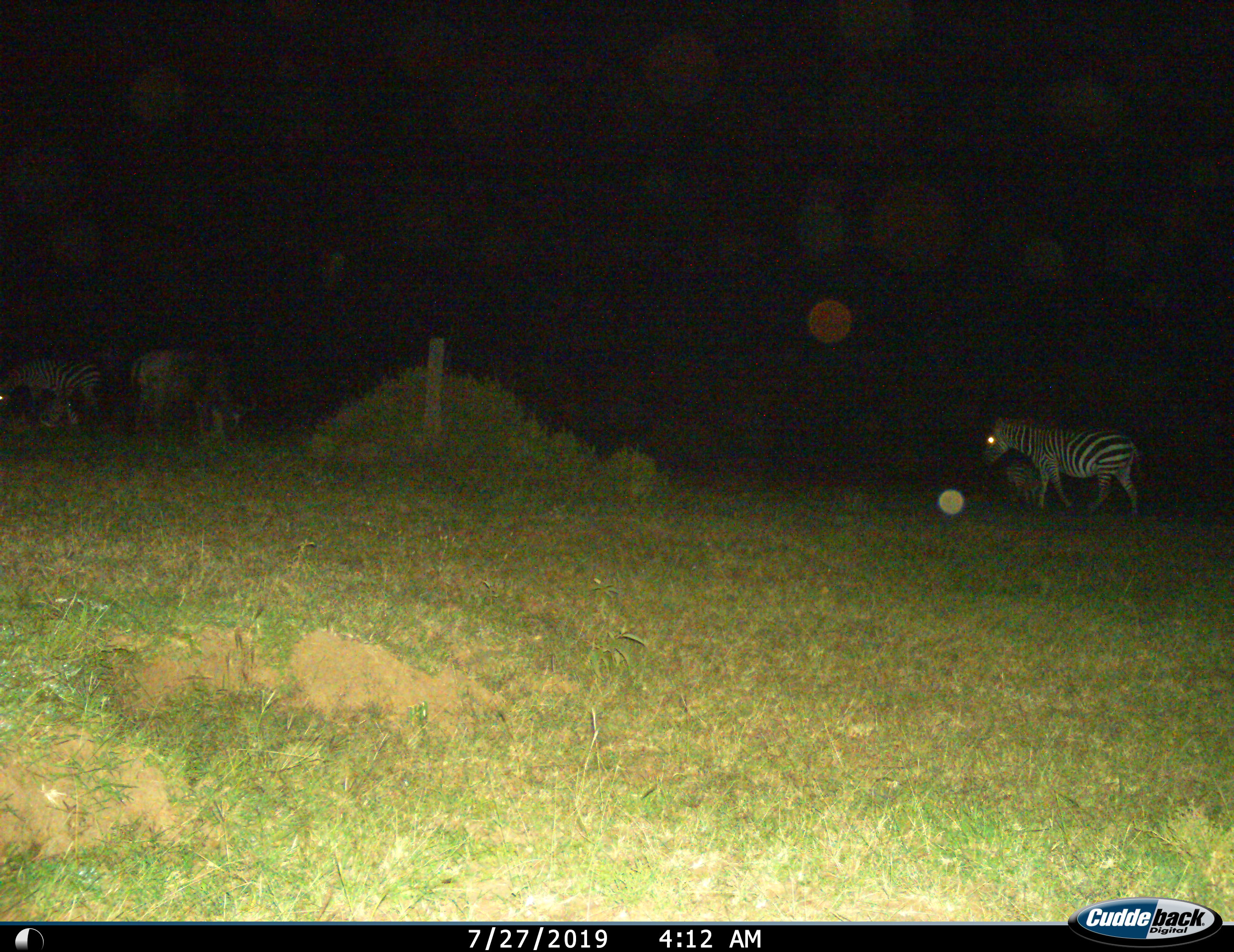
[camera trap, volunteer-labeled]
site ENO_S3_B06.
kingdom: Animalia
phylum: Chordata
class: Mammalia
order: Perissodactyla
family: Equidae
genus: Equus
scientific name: Equus quagga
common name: plains zebra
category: zebraplains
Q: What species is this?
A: Zebraplains (plains zebra) (Equus quagga).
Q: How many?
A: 4.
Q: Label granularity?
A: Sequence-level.